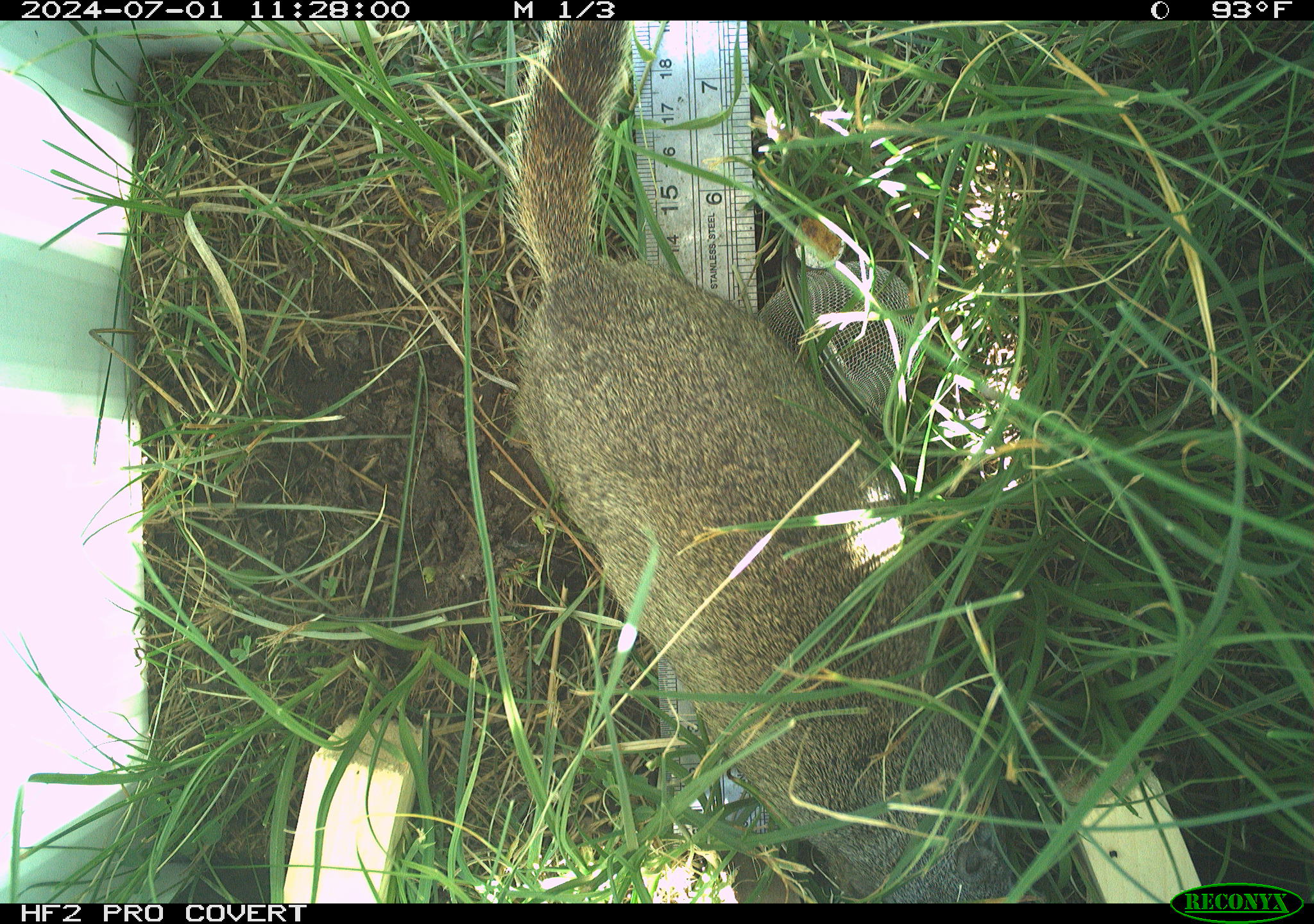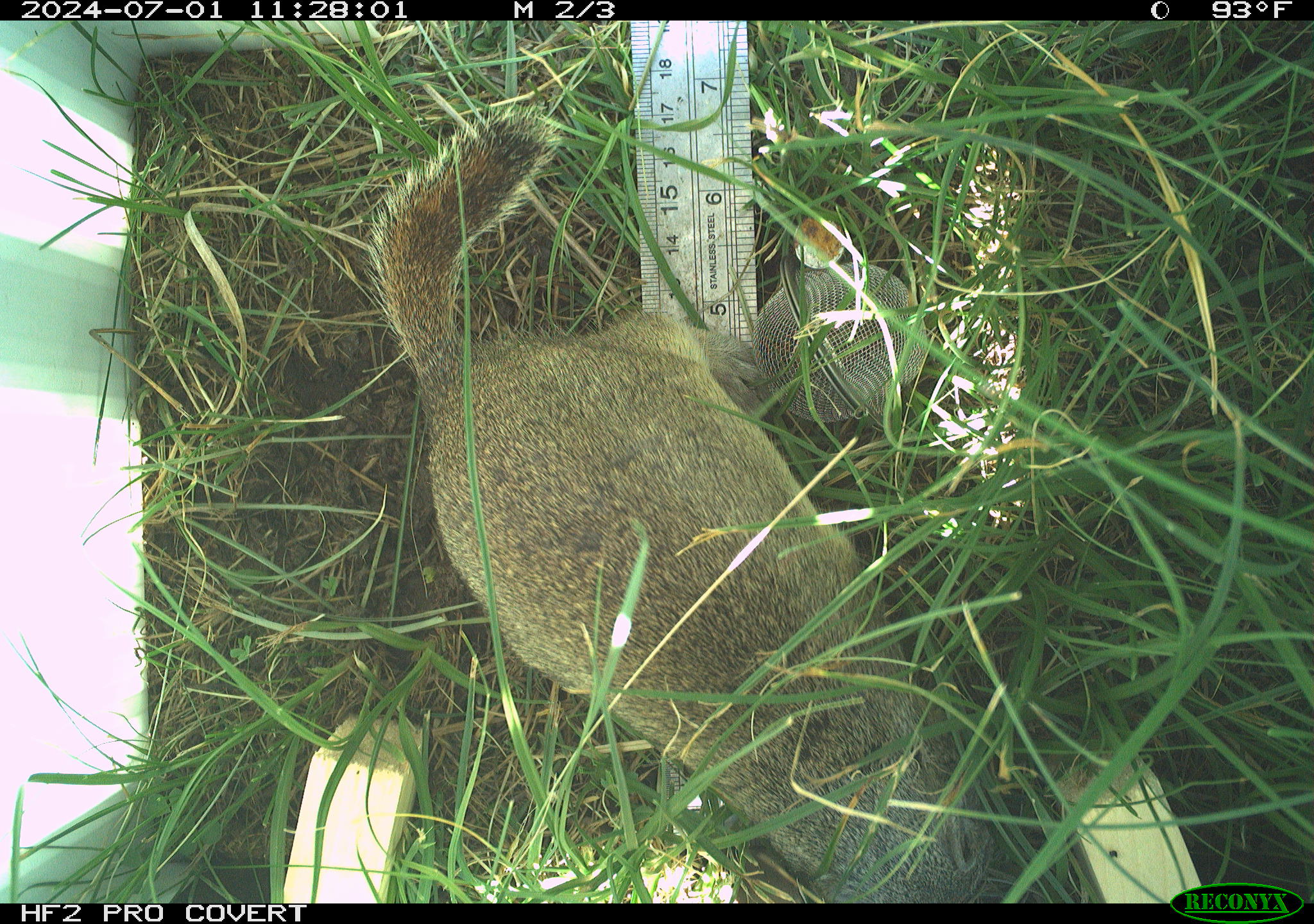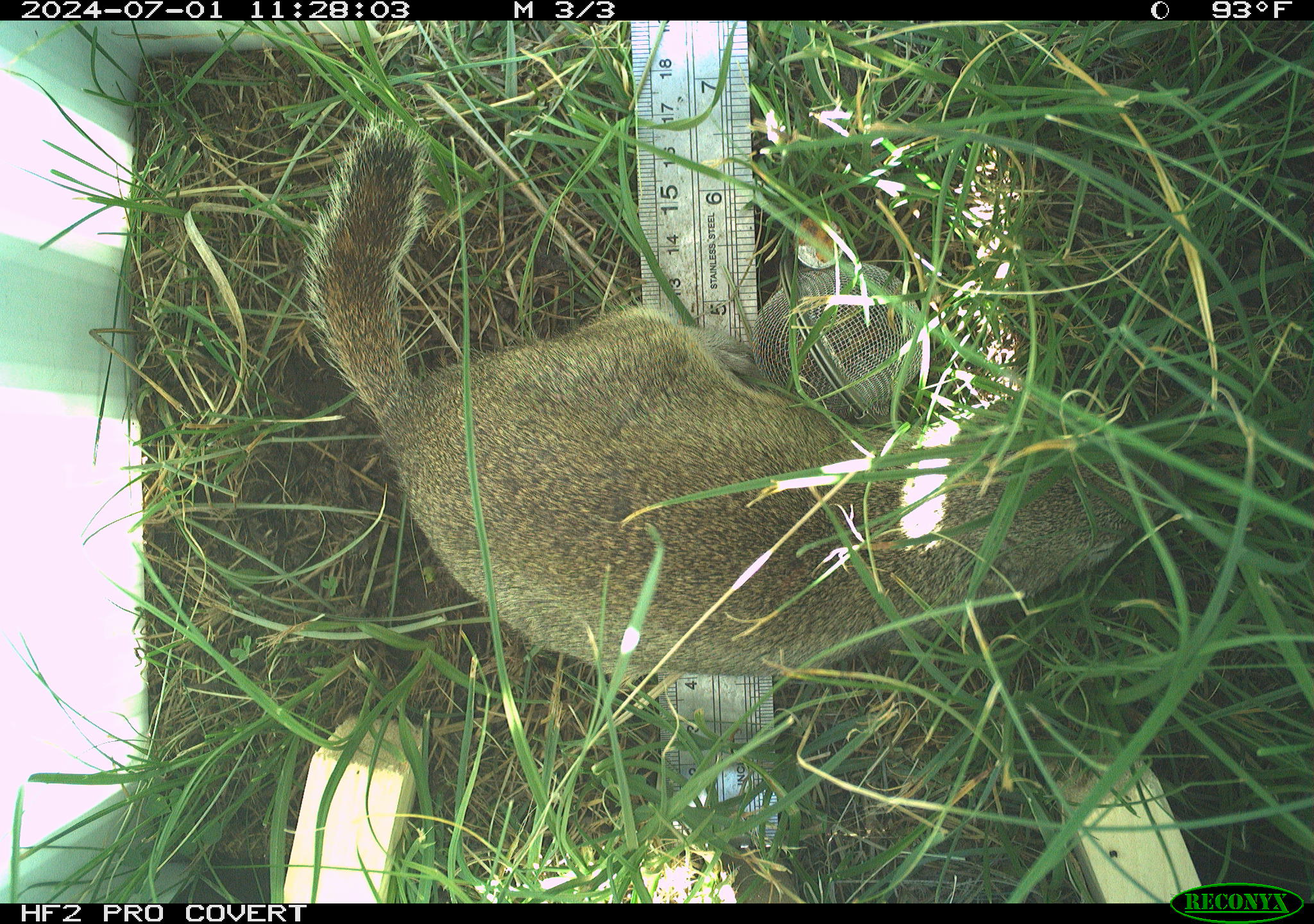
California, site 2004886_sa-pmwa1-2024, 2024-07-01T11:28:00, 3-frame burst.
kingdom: Animalia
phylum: Chordata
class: Mammalia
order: Rodentia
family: Sciuridae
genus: Urocitellus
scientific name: Urocitellus beldingi beldingi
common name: belding's ground squirrel